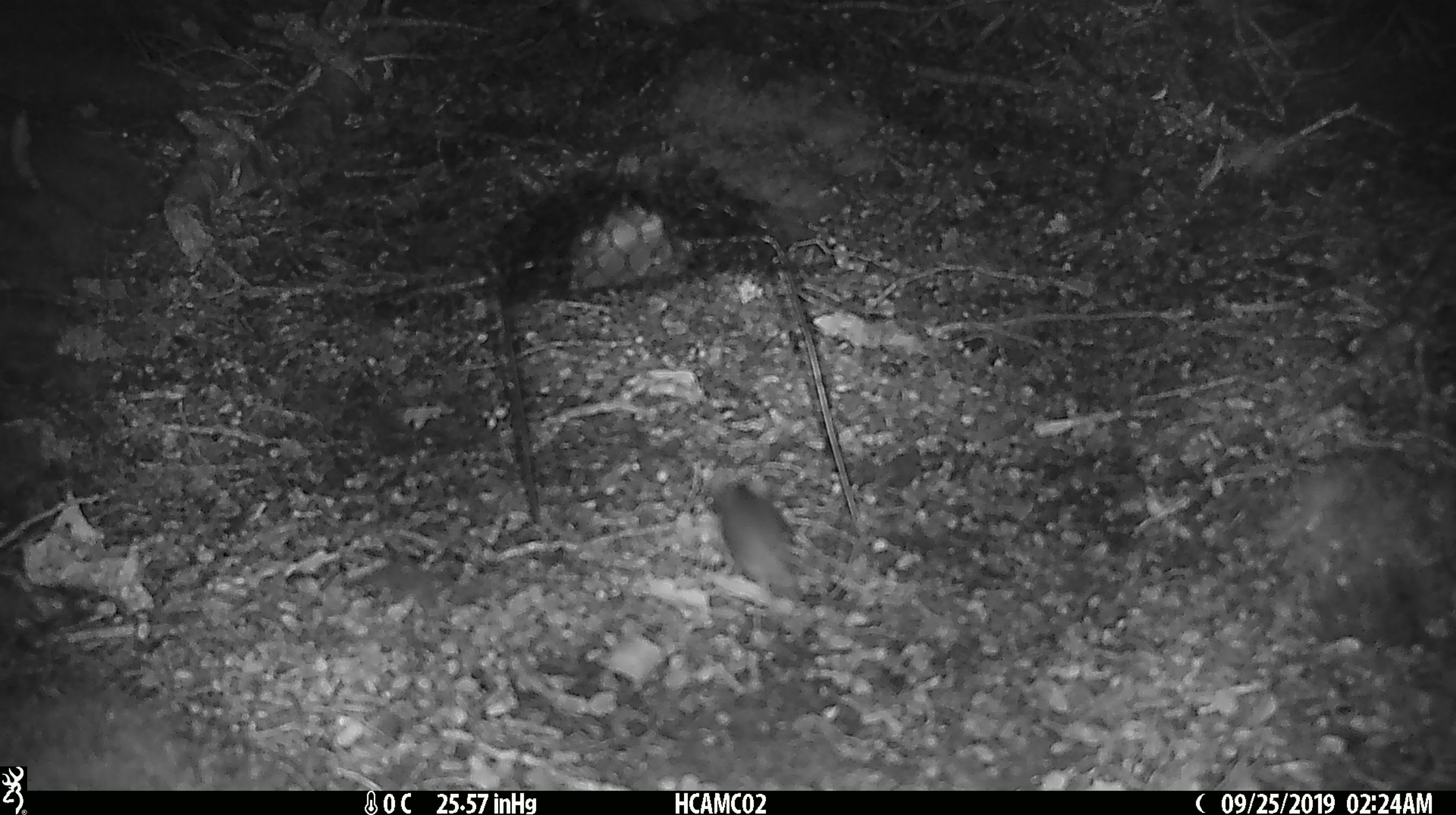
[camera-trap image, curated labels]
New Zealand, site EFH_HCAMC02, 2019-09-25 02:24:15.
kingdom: Animalia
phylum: Chordata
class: Mammalia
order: Rodentia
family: Muridae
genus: Mus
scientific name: Mus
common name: mouse